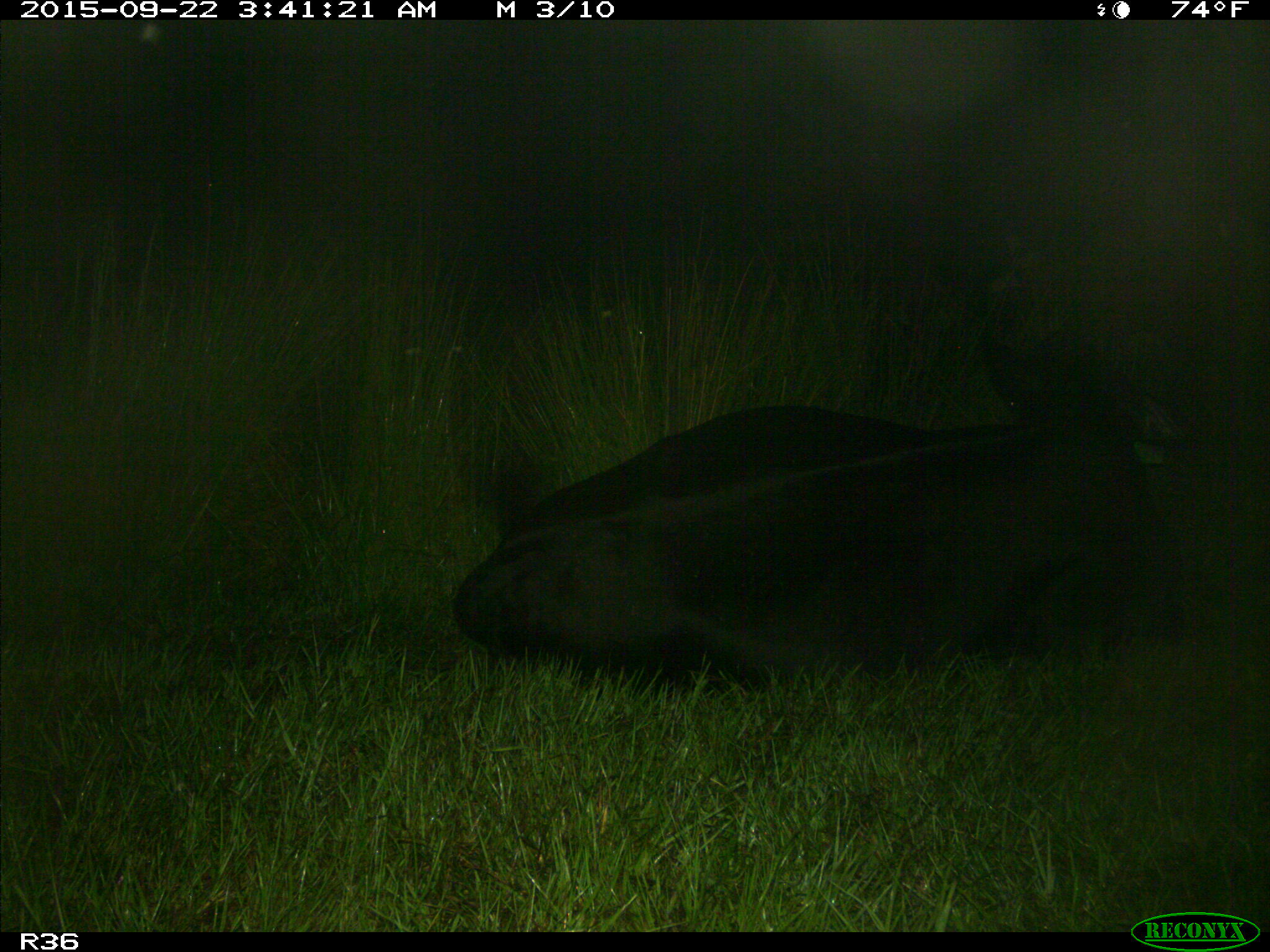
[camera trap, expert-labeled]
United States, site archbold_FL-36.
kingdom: Animalia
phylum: Chordata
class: Mammalia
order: Artiodactyla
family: Bovidae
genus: Bos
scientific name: Bos taurus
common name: domestic cow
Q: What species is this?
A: Bos taurus (domestic cow).